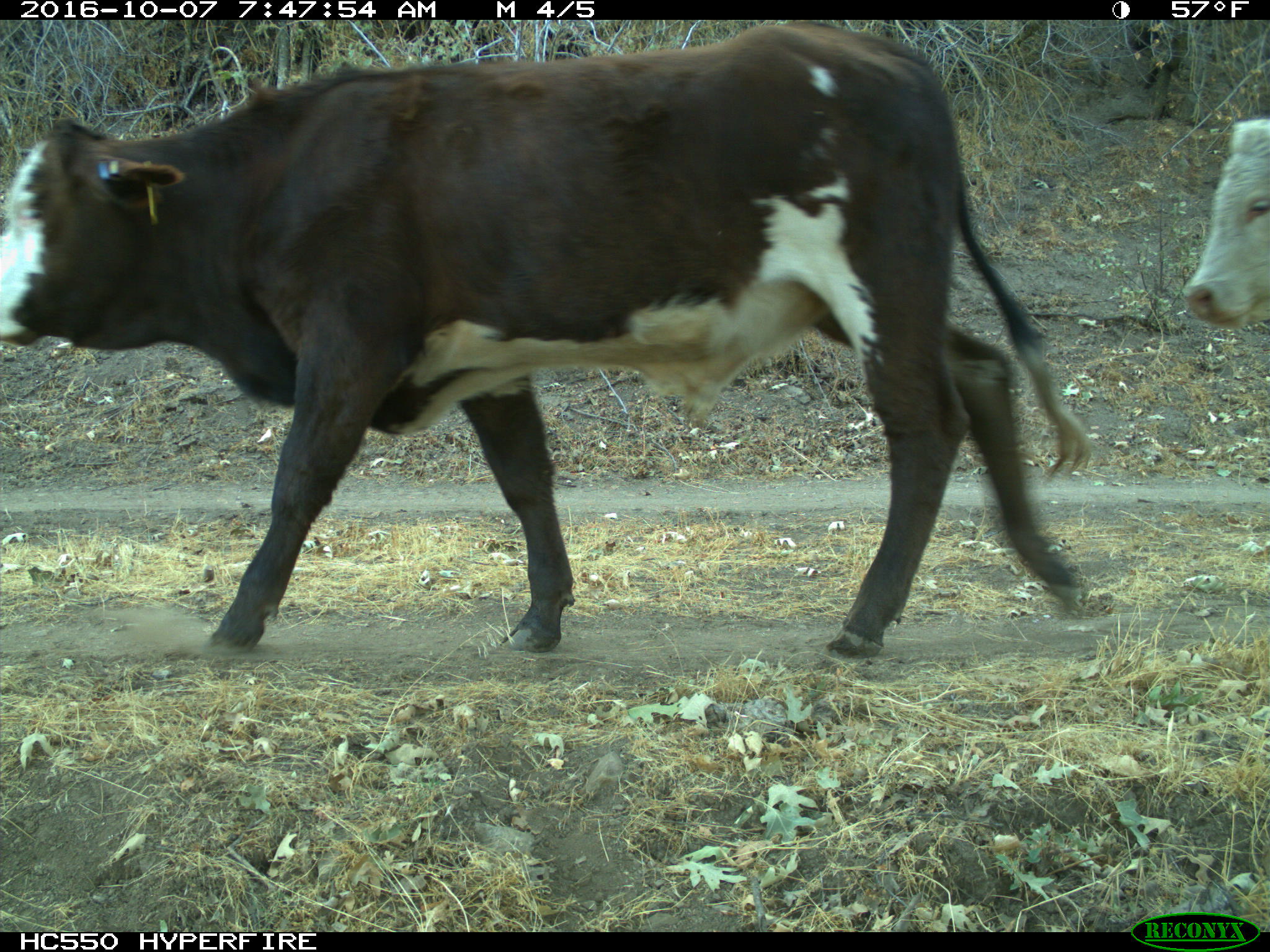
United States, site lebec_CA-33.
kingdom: Animalia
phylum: Chordata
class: Mammalia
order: Artiodactyla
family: Bovidae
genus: Bos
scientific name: Bos taurus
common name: domestic cow